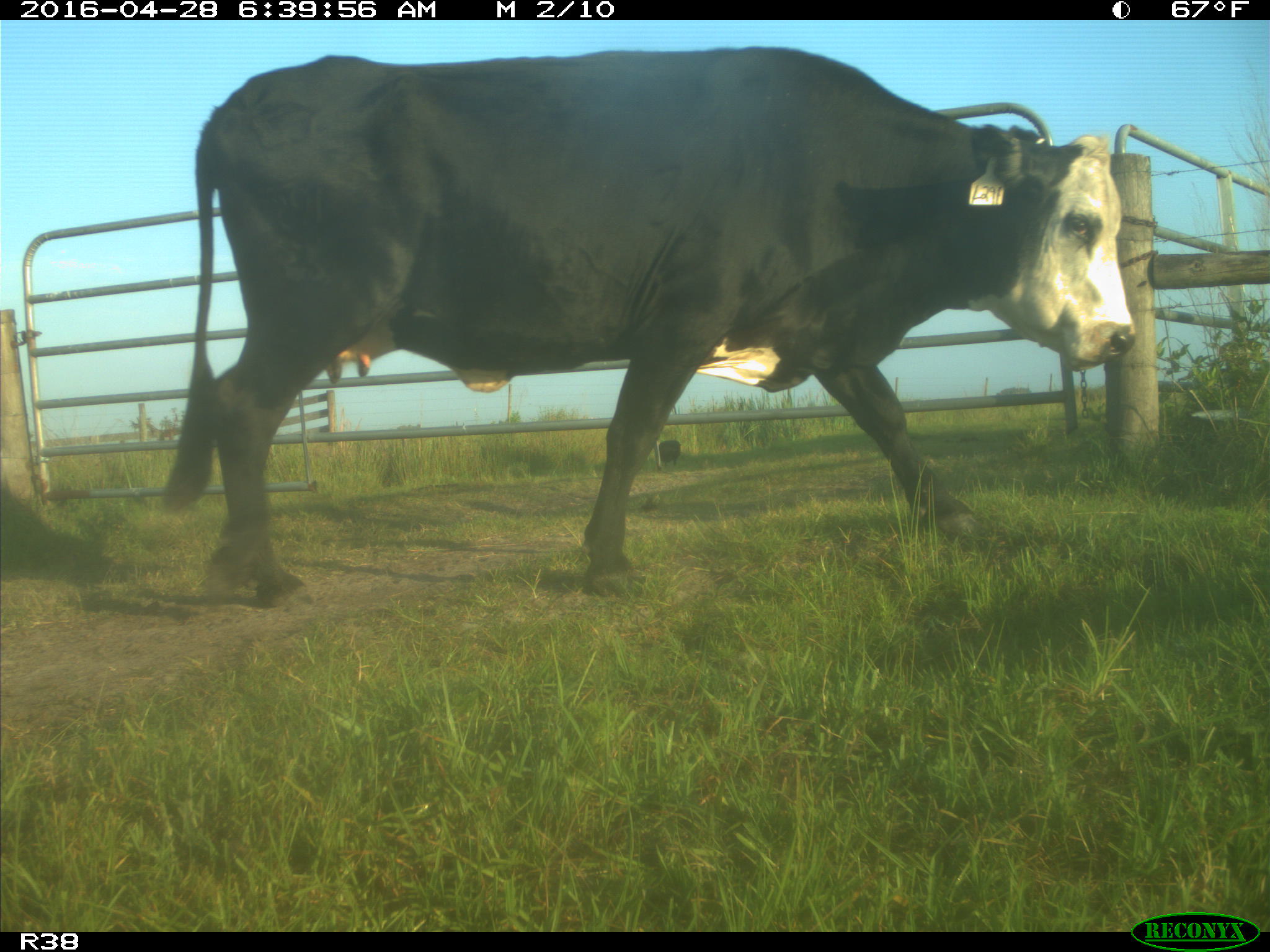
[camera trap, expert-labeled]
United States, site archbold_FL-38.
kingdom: Animalia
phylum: Chordata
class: Mammalia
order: Artiodactyla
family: Bovidae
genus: Bos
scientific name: Bos taurus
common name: domestic cow